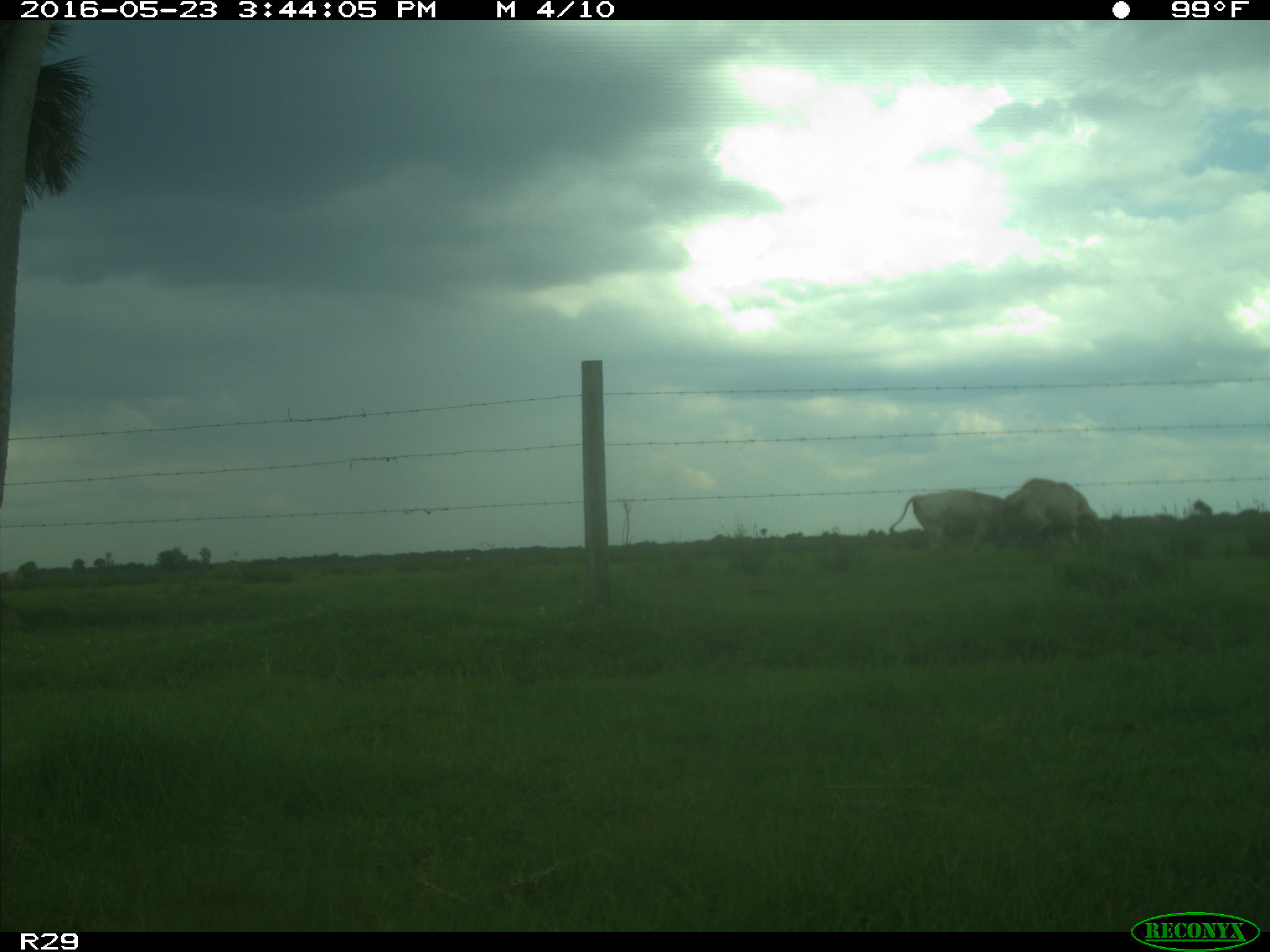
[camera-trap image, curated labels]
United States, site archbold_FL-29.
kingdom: Animalia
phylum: Chordata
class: Mammalia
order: Artiodactyla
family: Bovidae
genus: Bos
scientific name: Bos taurus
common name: domestic cow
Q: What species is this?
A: Bos taurus (domestic cow).